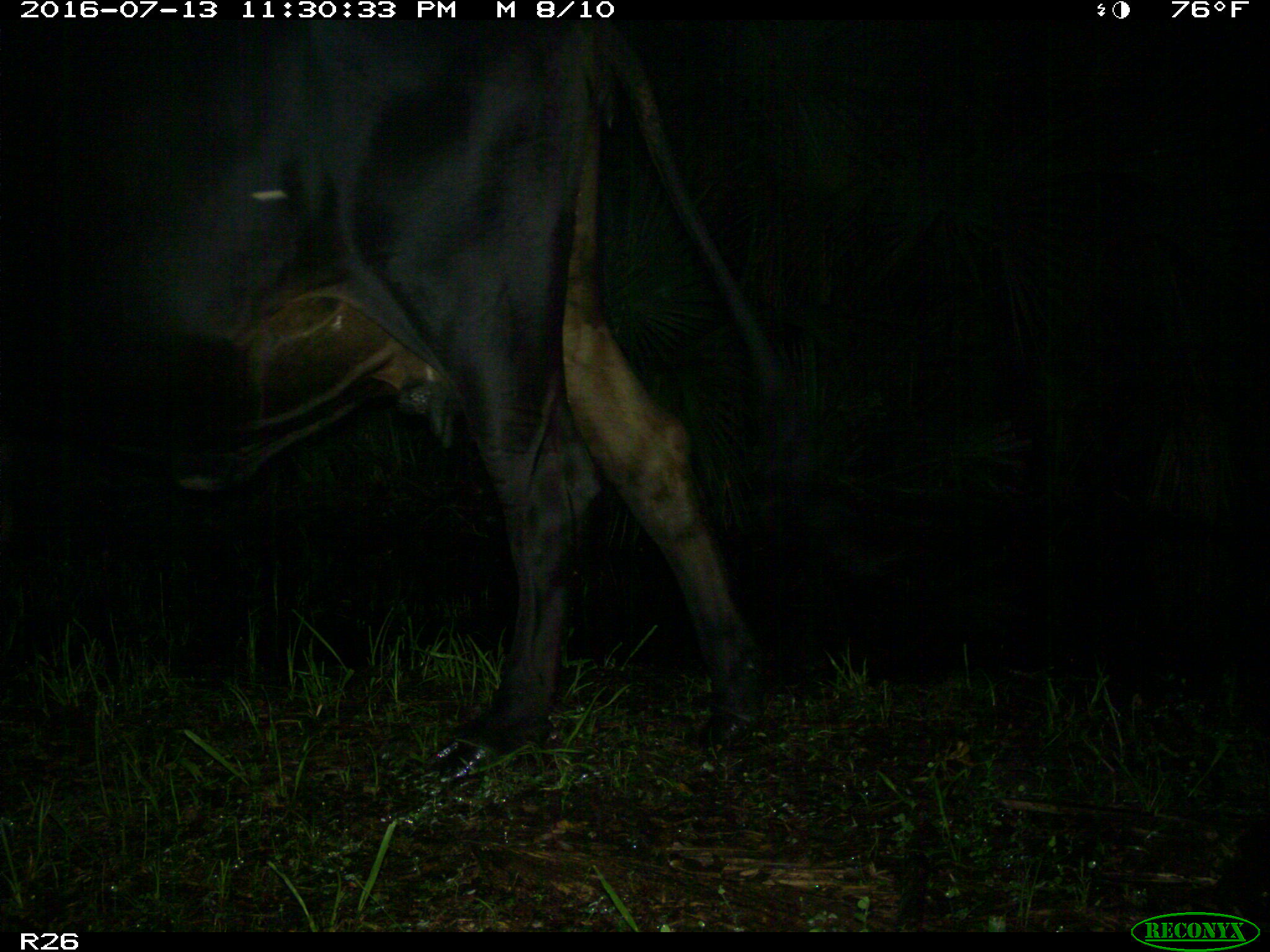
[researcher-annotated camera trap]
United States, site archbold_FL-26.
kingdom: Animalia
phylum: Chordata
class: Mammalia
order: Artiodactyla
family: Bovidae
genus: Bos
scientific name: Bos taurus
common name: domestic cow